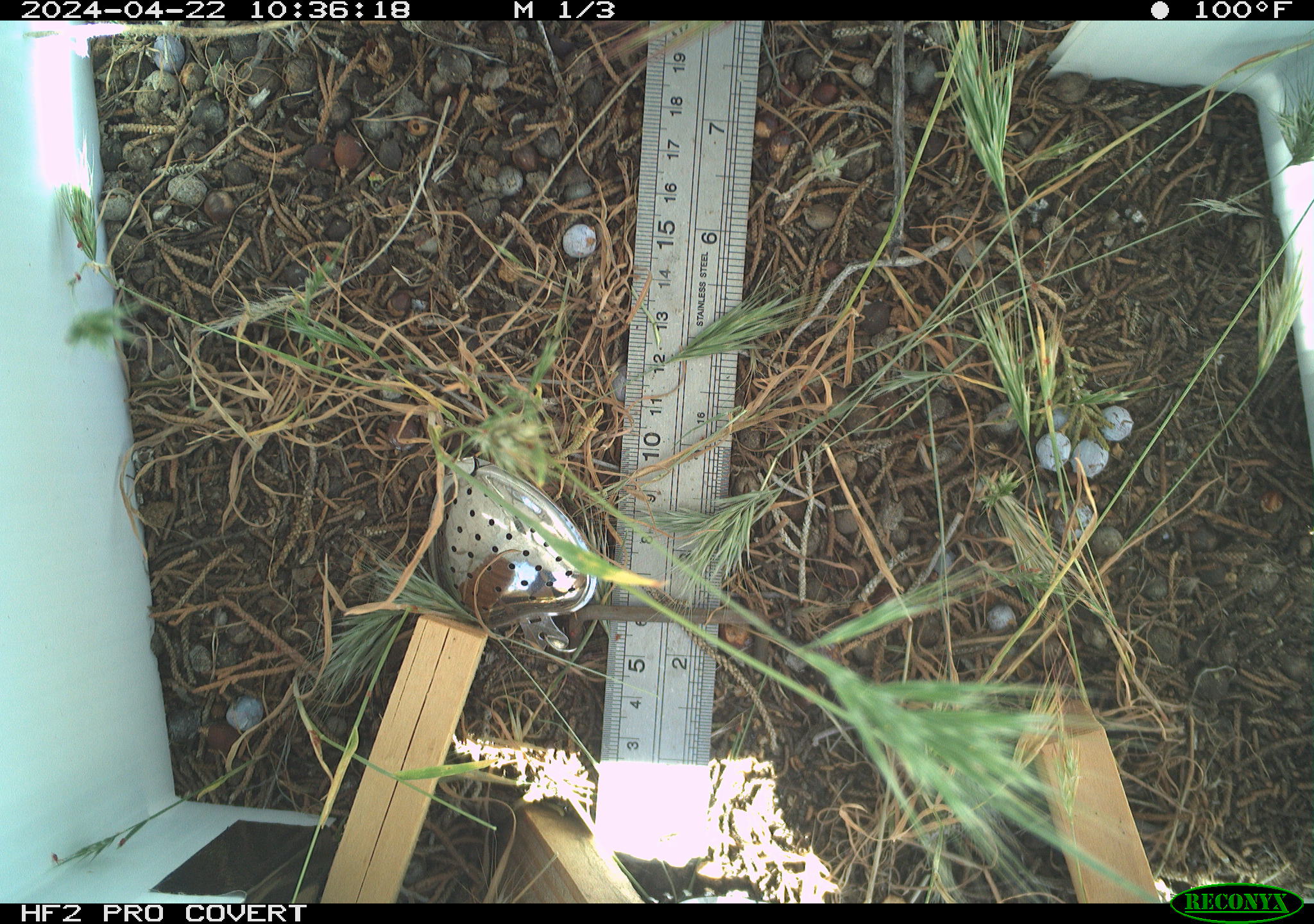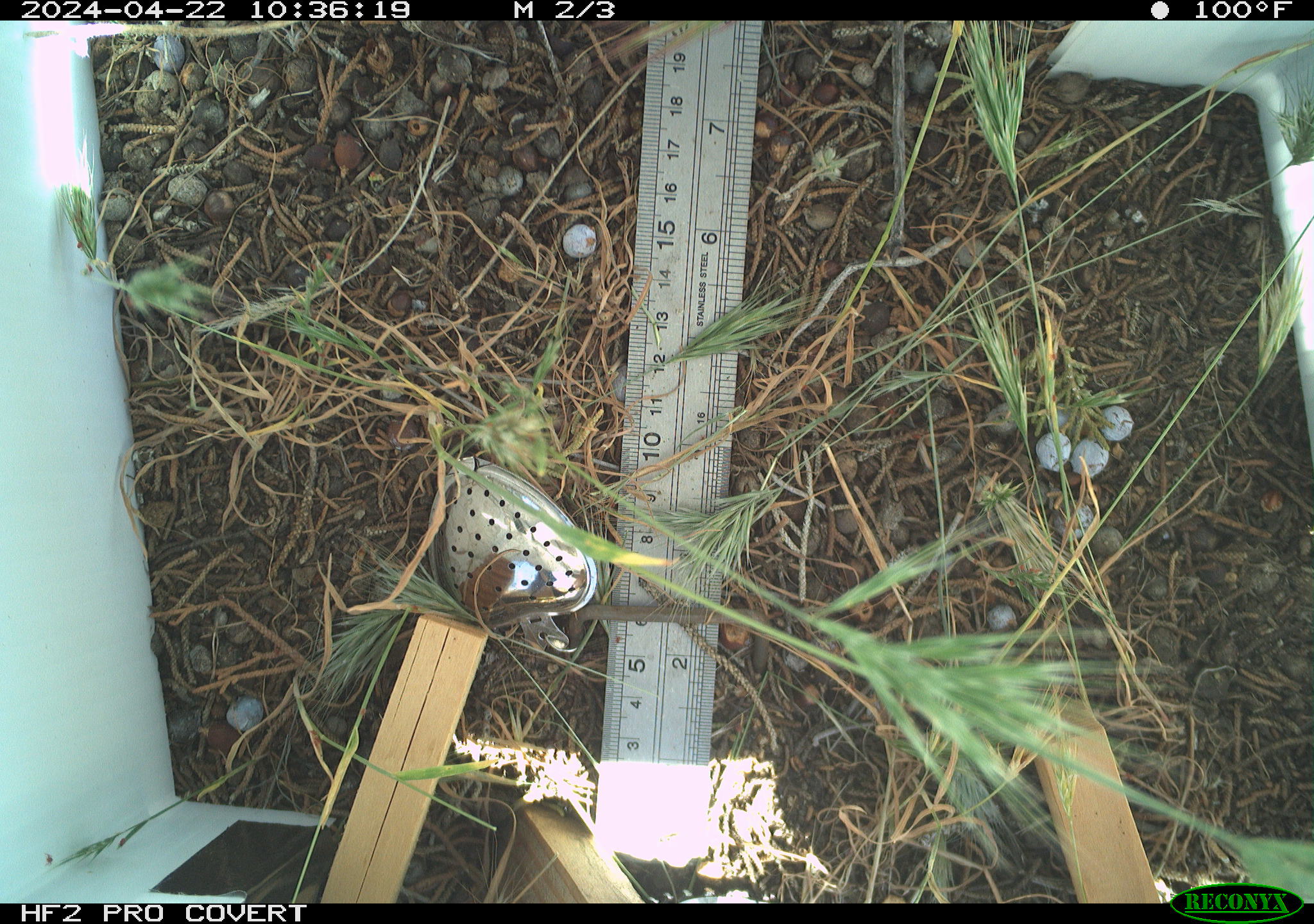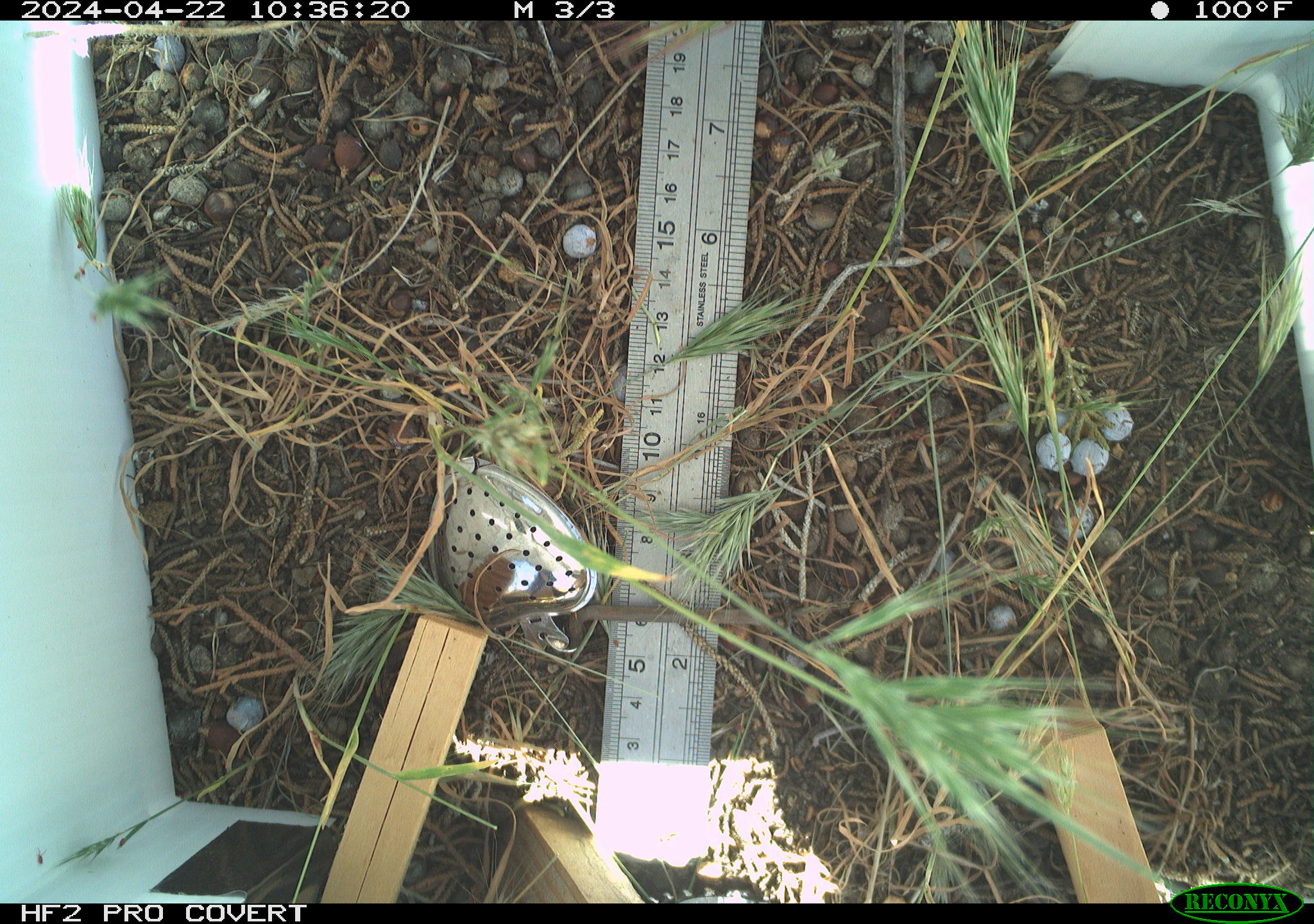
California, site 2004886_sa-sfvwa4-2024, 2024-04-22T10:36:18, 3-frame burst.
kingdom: Animalia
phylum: Arthropoda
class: Insecta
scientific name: Insecta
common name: insect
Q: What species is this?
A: Insect (Insecta).